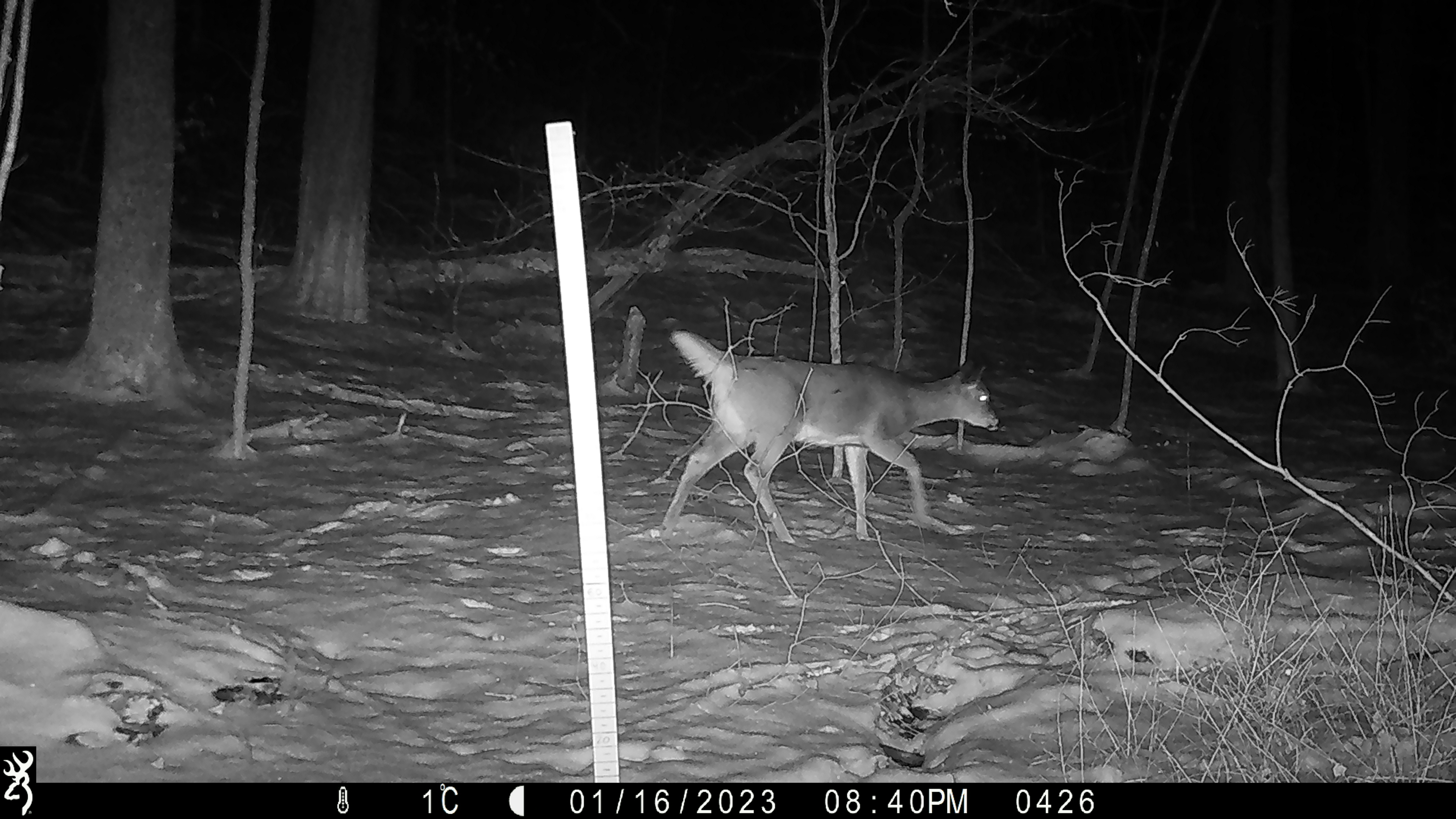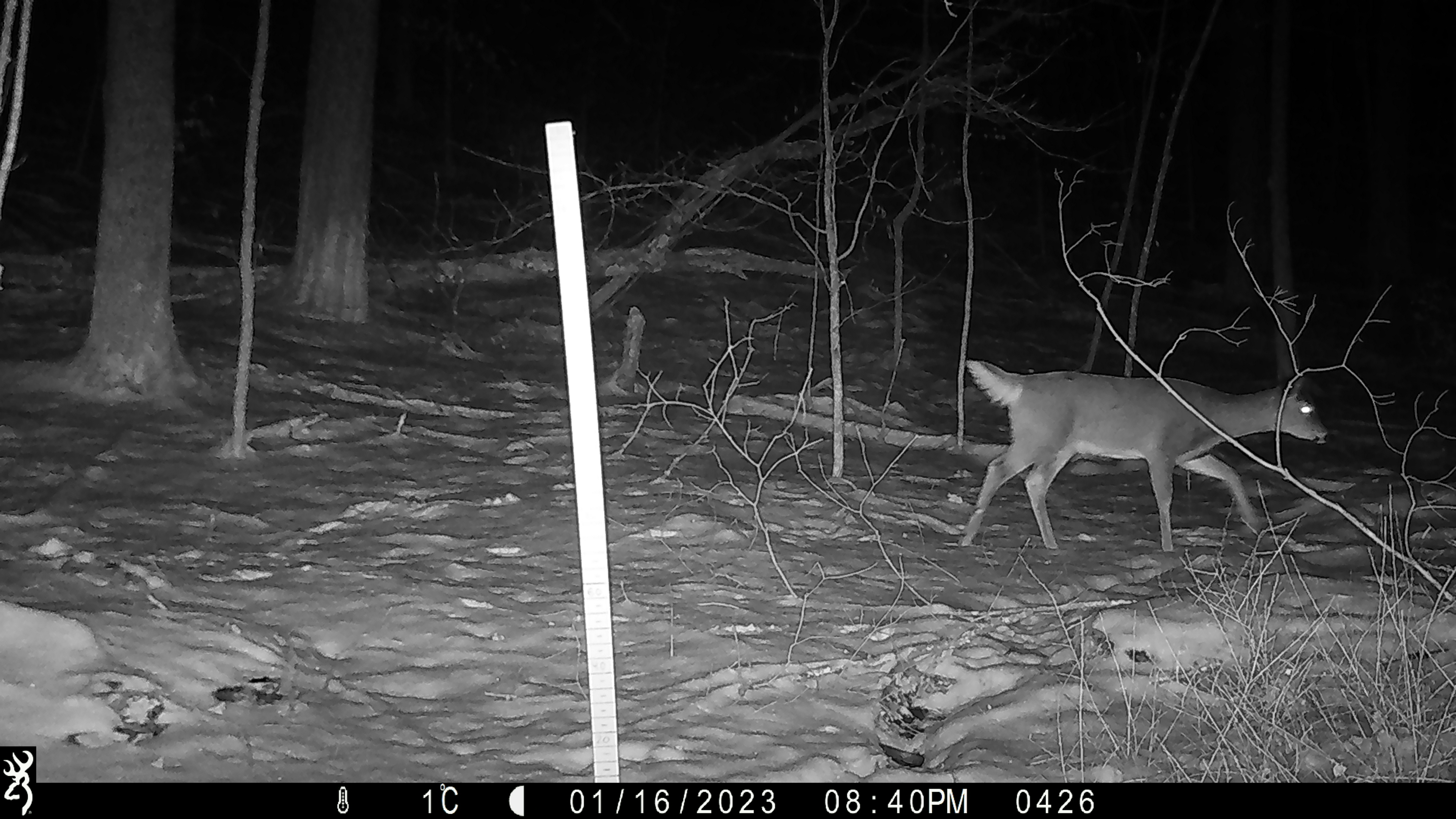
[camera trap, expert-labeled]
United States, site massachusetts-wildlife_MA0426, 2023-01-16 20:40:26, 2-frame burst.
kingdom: Animalia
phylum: Chordata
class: Mammalia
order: Artiodactyla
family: Cervidae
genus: Odocoileus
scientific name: Odocoileus virginianus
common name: white-tailed deer